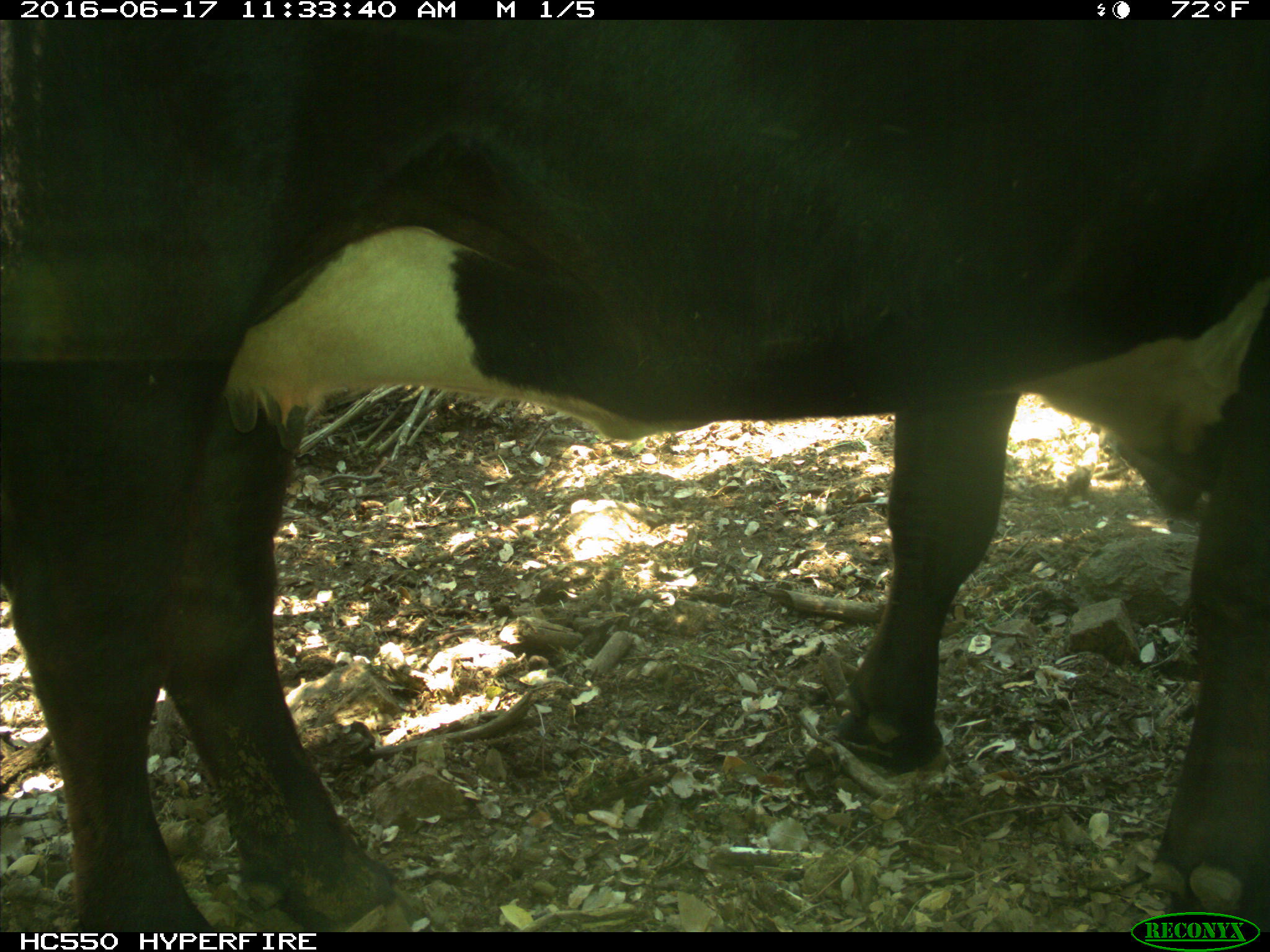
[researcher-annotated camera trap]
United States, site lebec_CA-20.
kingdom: Animalia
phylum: Chordata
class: Mammalia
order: Artiodactyla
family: Bovidae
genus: Bos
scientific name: Bos taurus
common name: domestic cow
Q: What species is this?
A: Bos taurus (domestic cow).